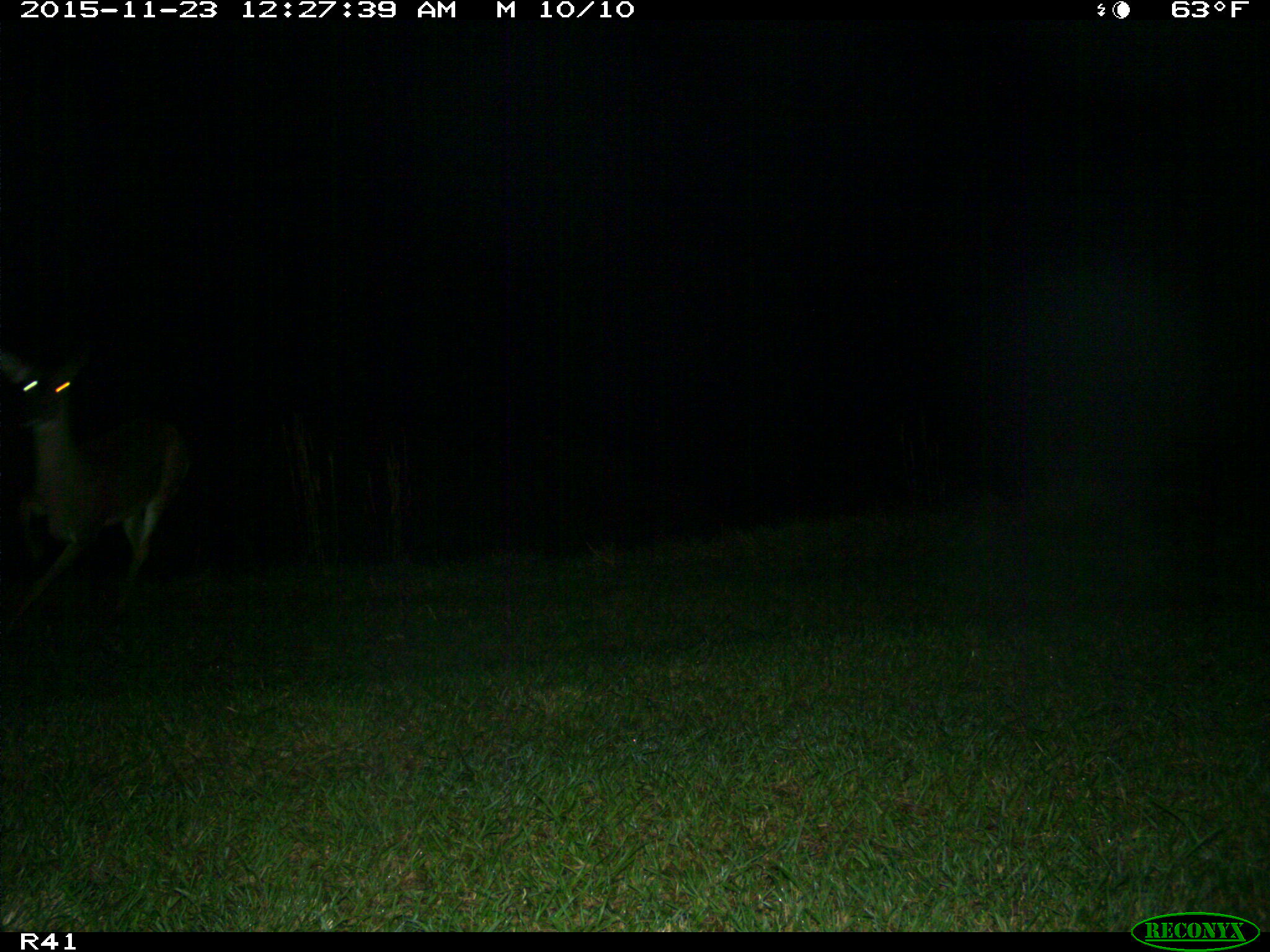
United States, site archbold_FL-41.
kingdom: Animalia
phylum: Chordata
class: Mammalia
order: Artiodactyla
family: Cervidae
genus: Odocoileus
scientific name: Odocoileus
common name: deer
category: unidentified deer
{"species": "unidentified deer (deer) (Odocoileus)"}